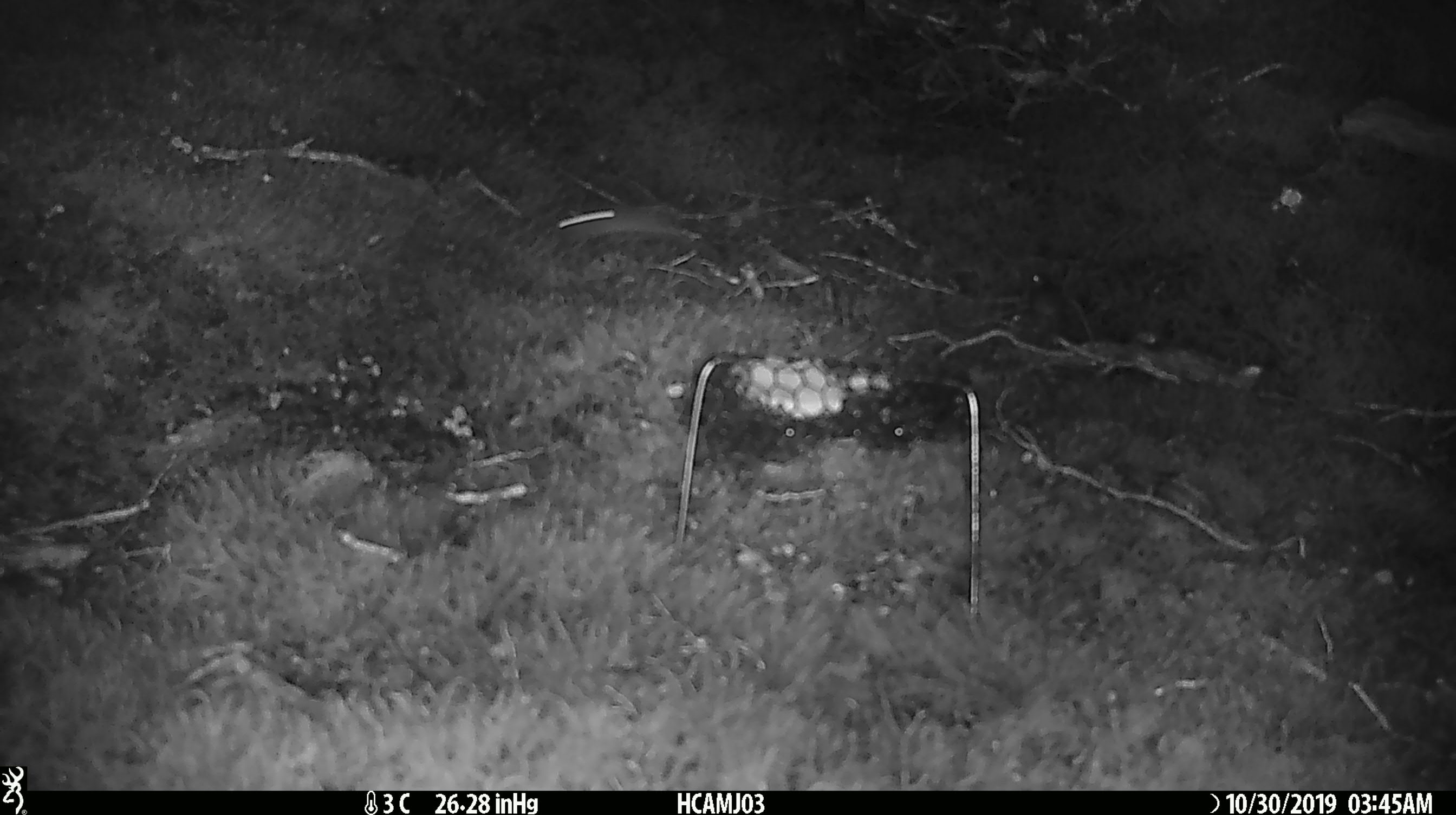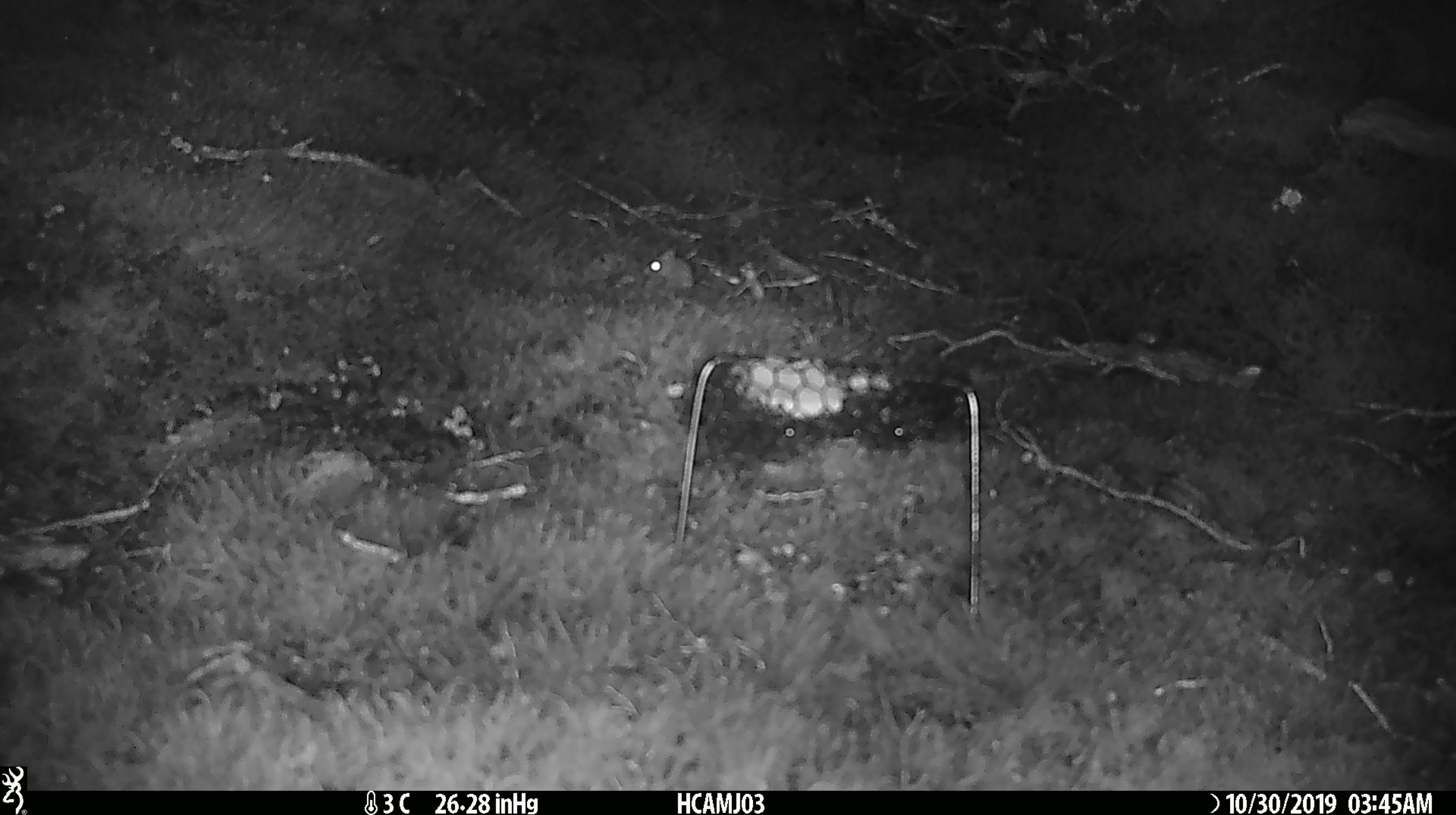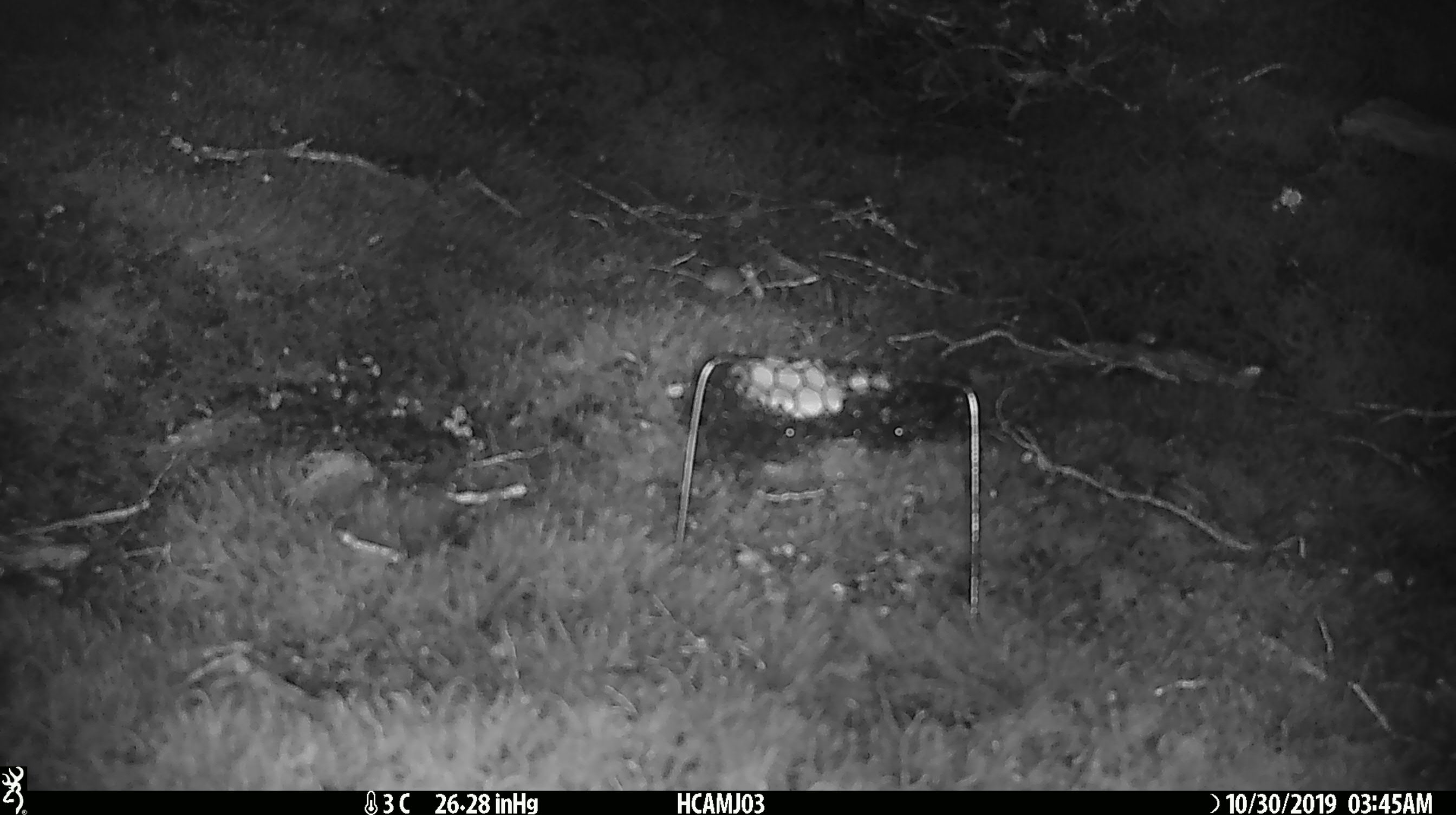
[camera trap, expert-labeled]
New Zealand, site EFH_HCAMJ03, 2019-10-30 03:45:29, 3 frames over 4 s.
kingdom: Animalia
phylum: Chordata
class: Mammalia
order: Rodentia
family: Muridae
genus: Mus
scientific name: Mus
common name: mouse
Mouse (Mus).